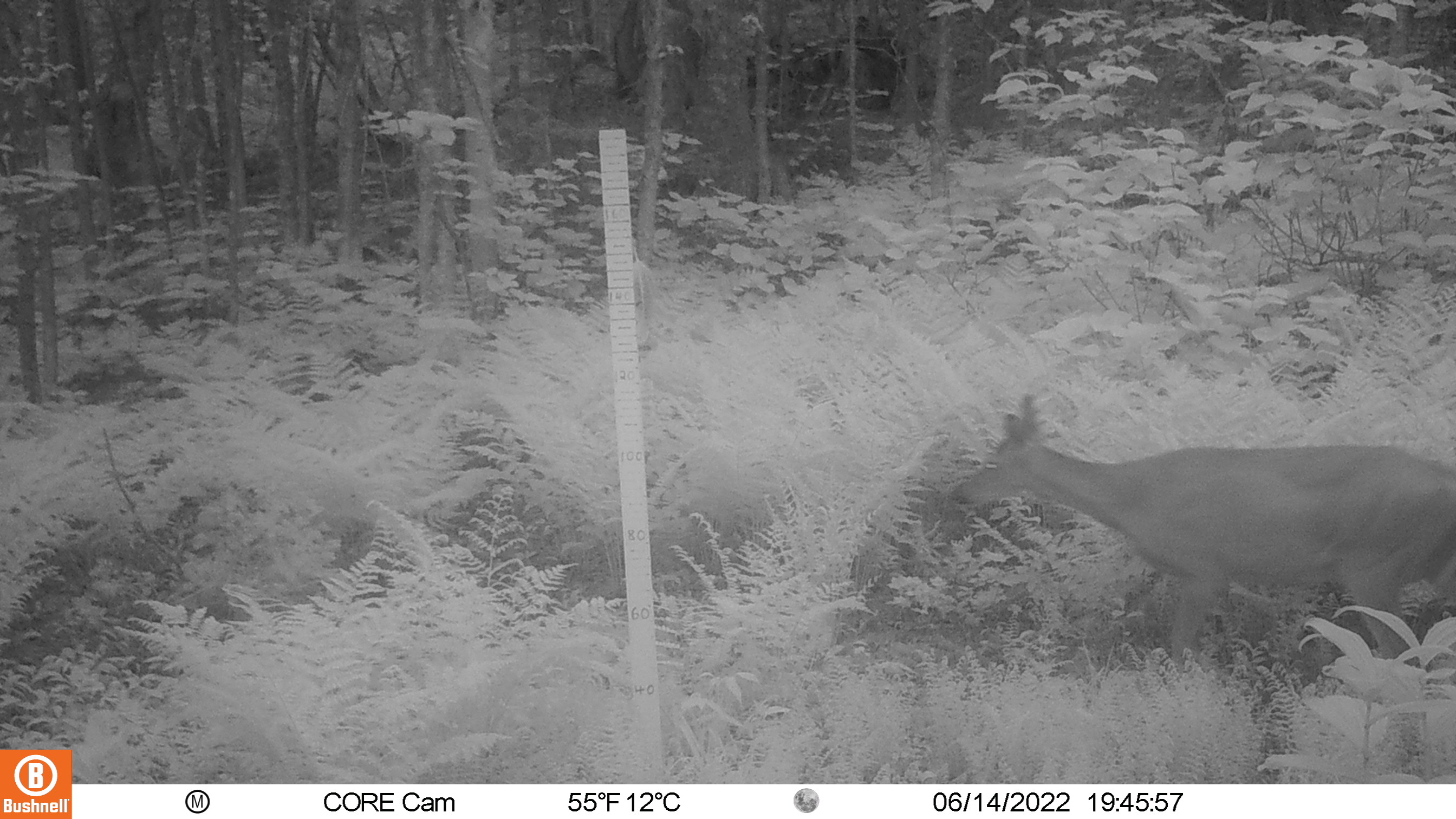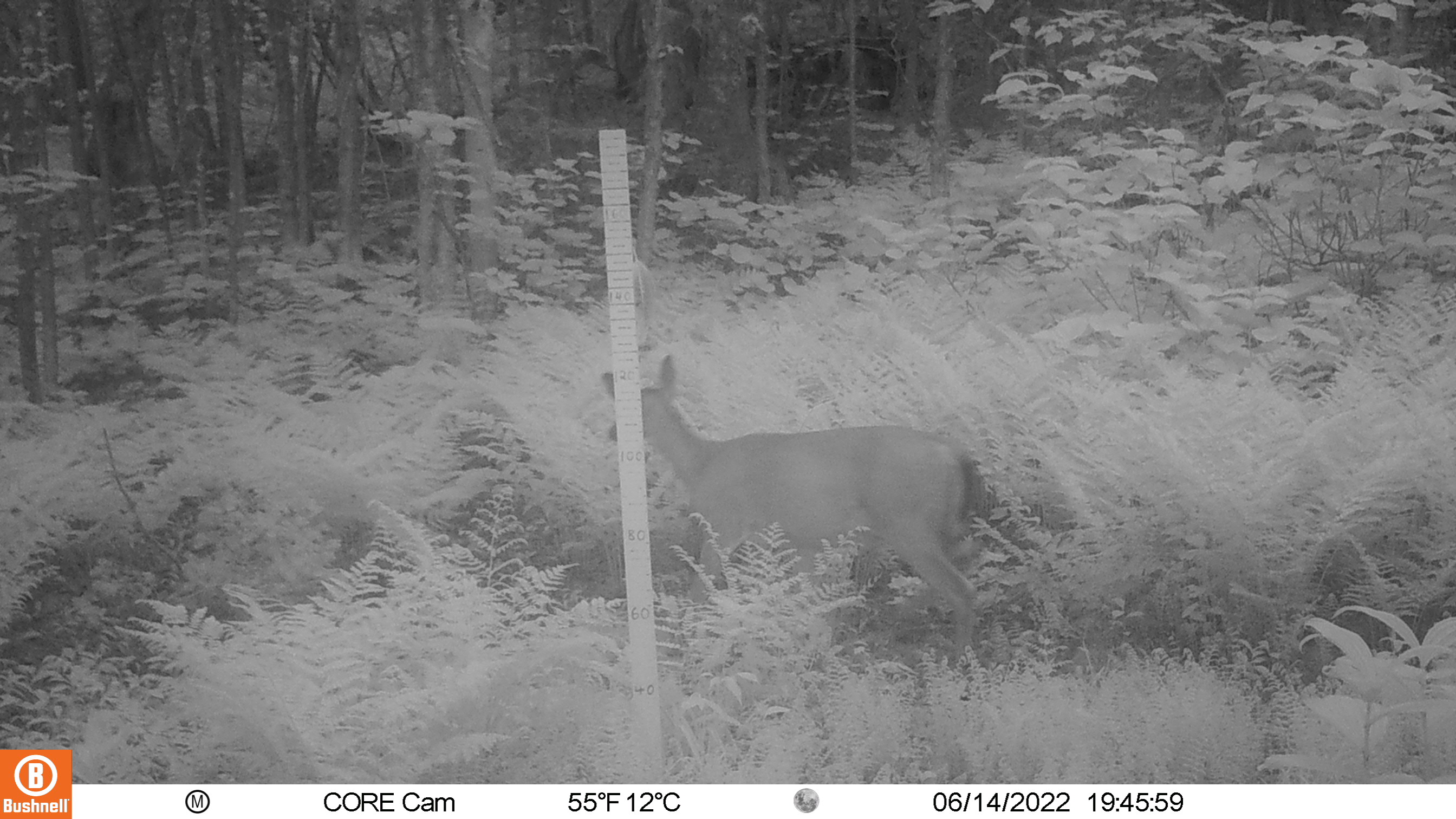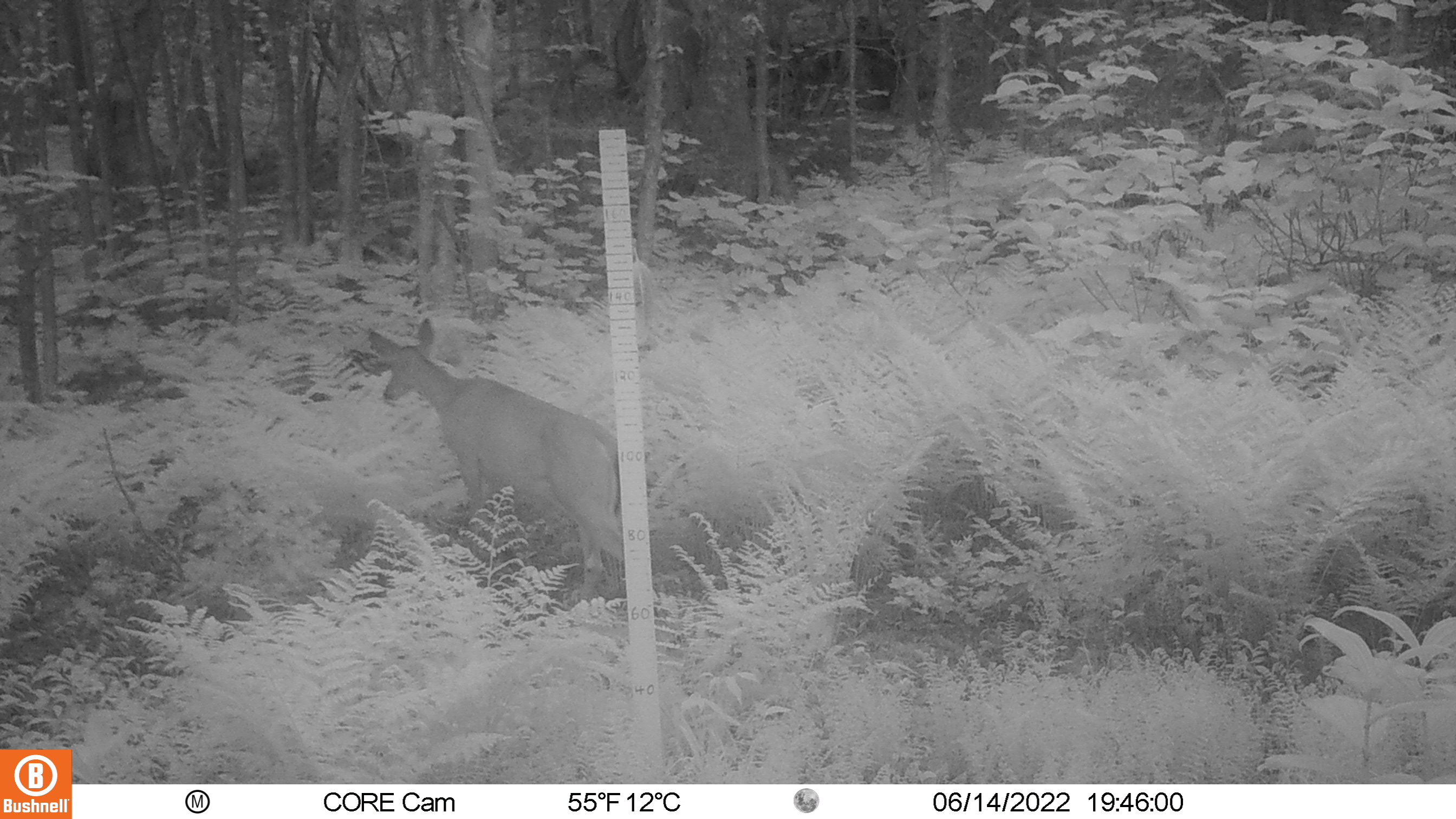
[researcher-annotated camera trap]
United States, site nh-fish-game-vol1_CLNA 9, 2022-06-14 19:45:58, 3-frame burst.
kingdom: Animalia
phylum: Chordata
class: Mammalia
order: Artiodactyla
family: Cervidae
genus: Odocoileus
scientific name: Odocoileus virginianus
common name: white-tailed deer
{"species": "white-tailed deer (Odocoileus virginianus)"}